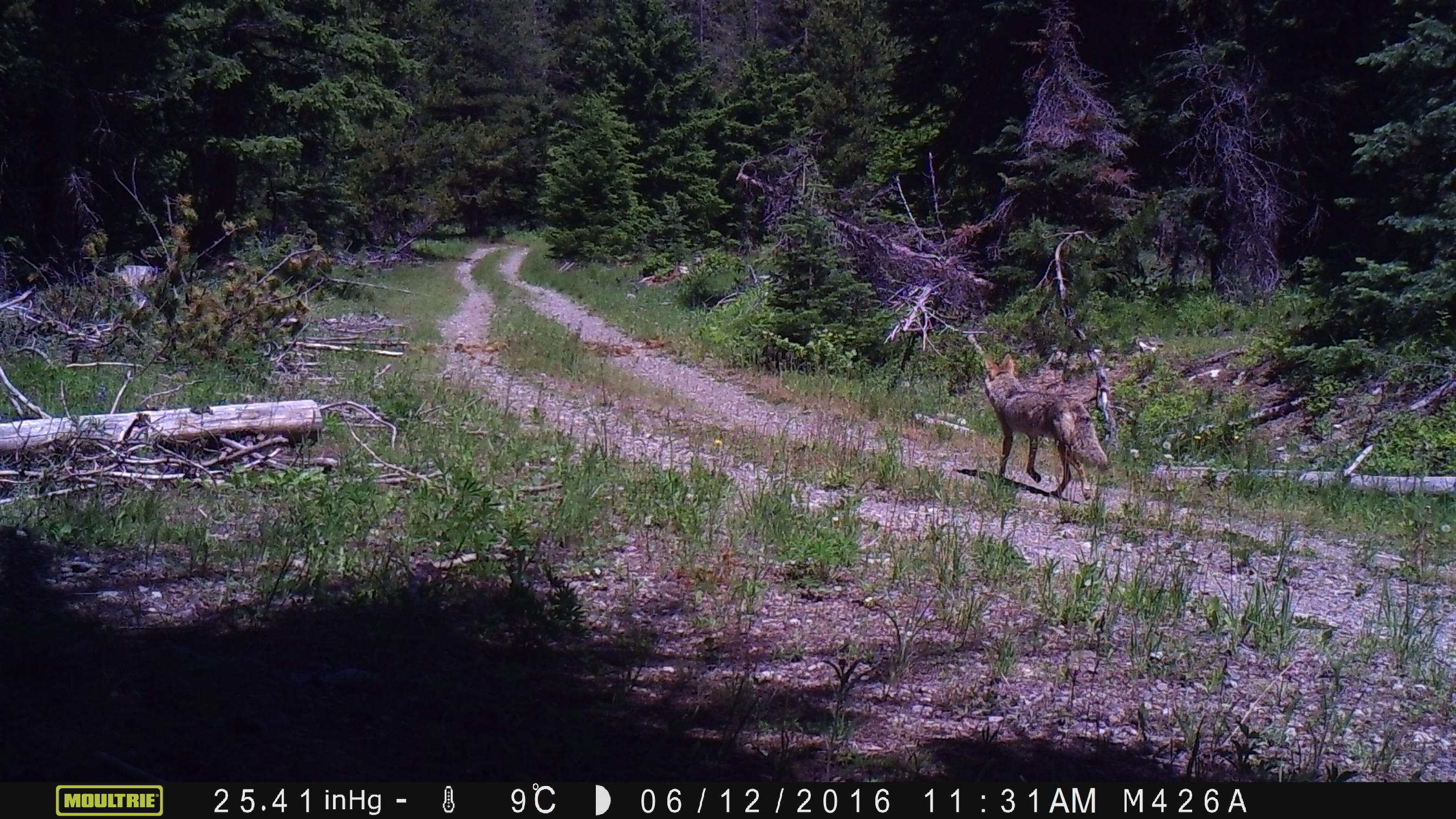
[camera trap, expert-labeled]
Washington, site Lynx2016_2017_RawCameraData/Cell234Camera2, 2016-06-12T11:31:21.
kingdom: Animalia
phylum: Chordata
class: Mammalia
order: Carnivora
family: Canidae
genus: Canis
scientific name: Canis latrans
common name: coyote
Canis latrans (coyote). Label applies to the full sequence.